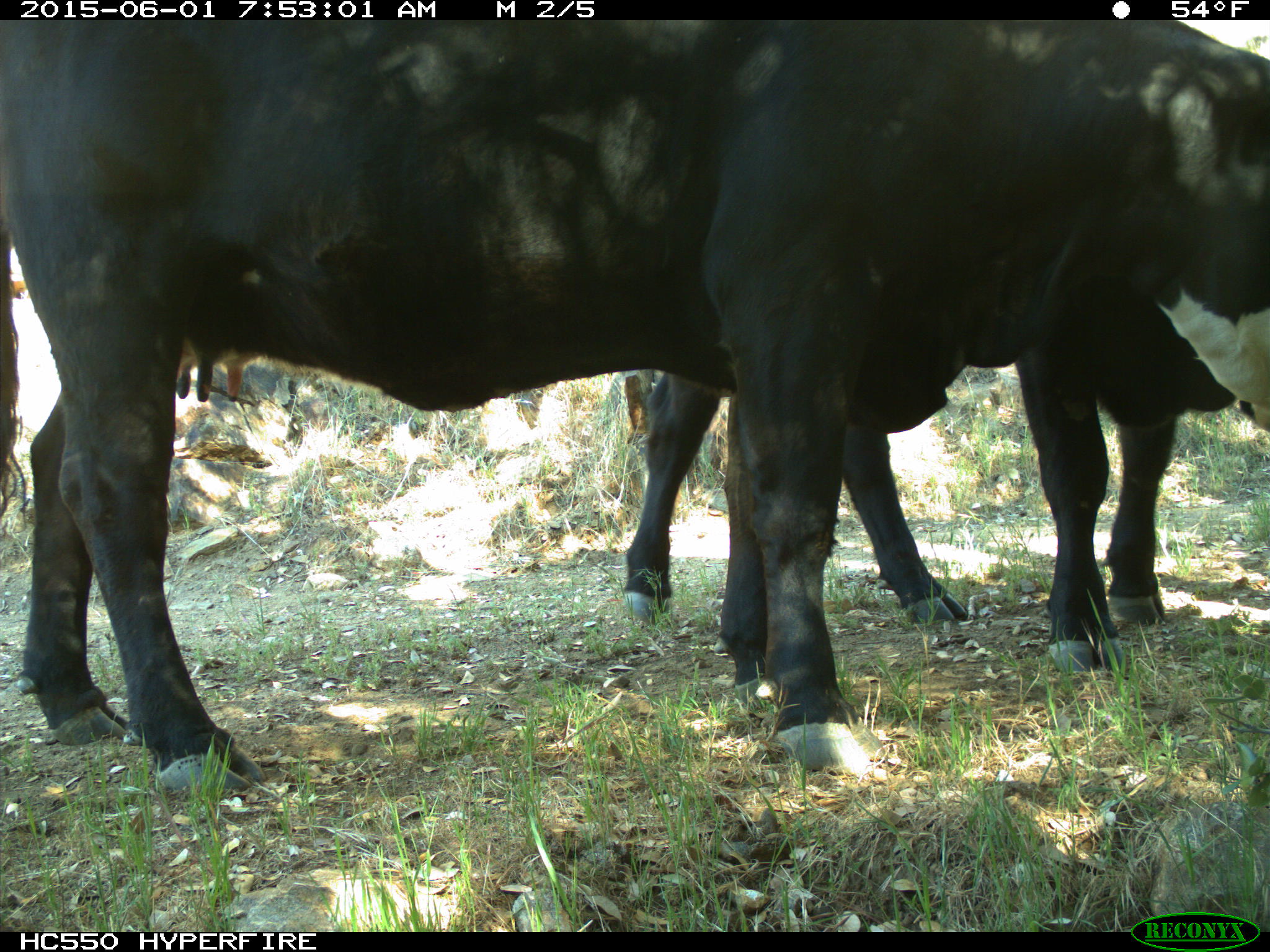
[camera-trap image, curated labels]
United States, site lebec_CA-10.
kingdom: Animalia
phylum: Chordata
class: Mammalia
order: Artiodactyla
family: Bovidae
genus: Bos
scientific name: Bos taurus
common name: domestic cow